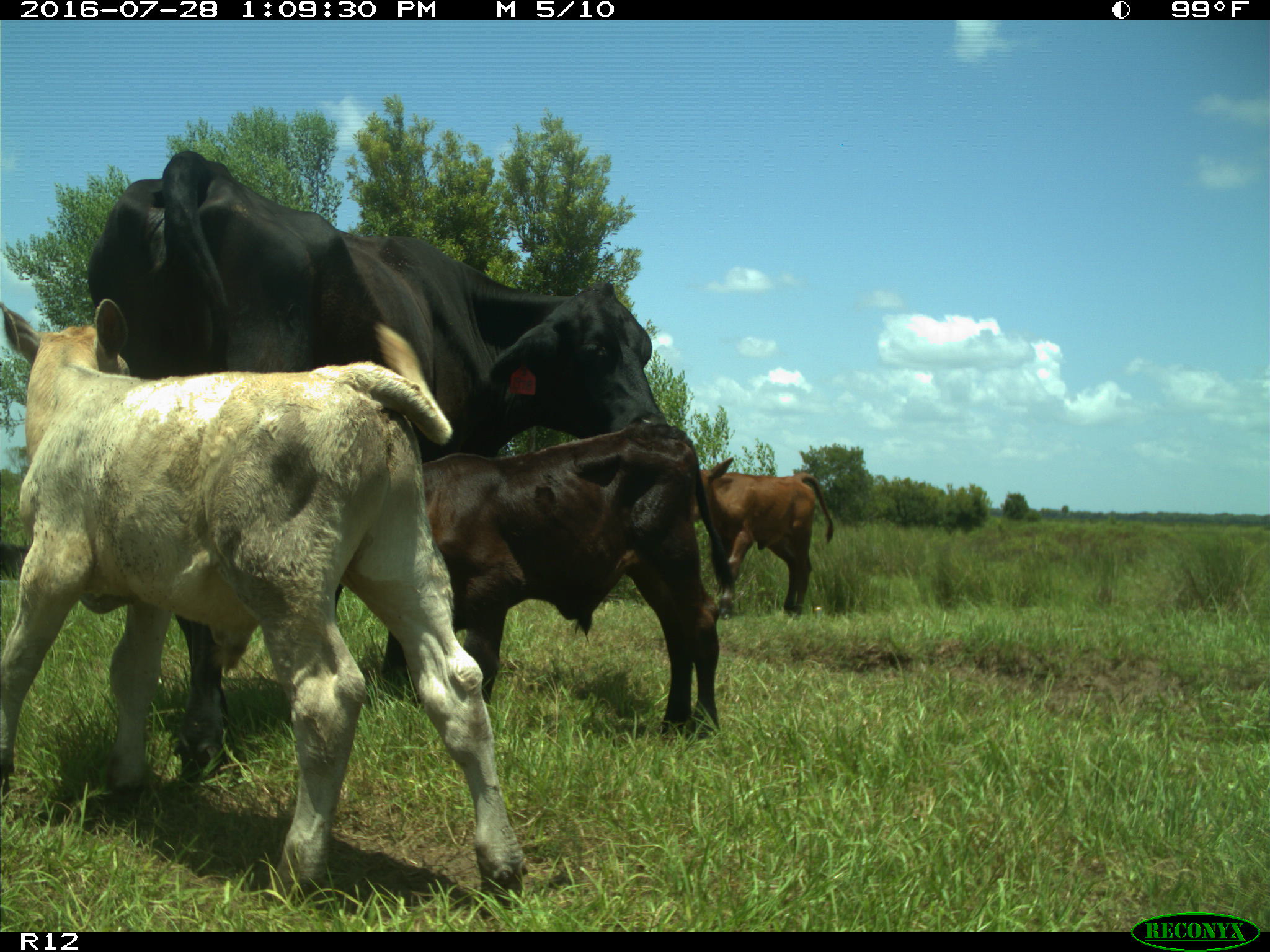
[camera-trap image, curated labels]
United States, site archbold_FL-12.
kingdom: Animalia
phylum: Chordata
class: Mammalia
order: Artiodactyla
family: Bovidae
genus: Bos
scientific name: Bos taurus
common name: domestic cow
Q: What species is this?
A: Bos taurus (domestic cow).